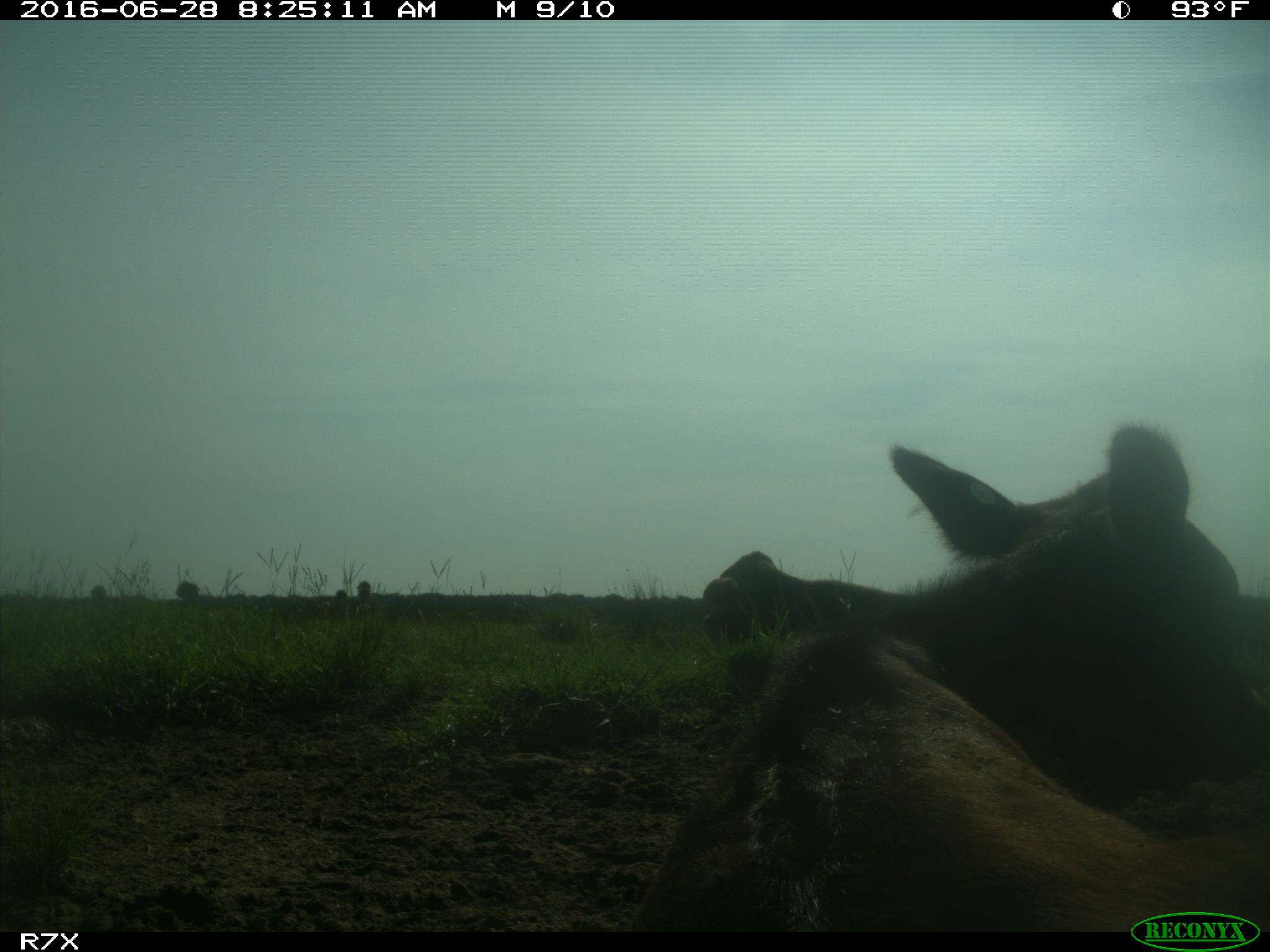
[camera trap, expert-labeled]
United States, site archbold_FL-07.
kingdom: Animalia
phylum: Chordata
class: Mammalia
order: Artiodactyla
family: Bovidae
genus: Bos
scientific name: Bos taurus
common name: domestic cow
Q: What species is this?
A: Bos taurus (domestic cow).